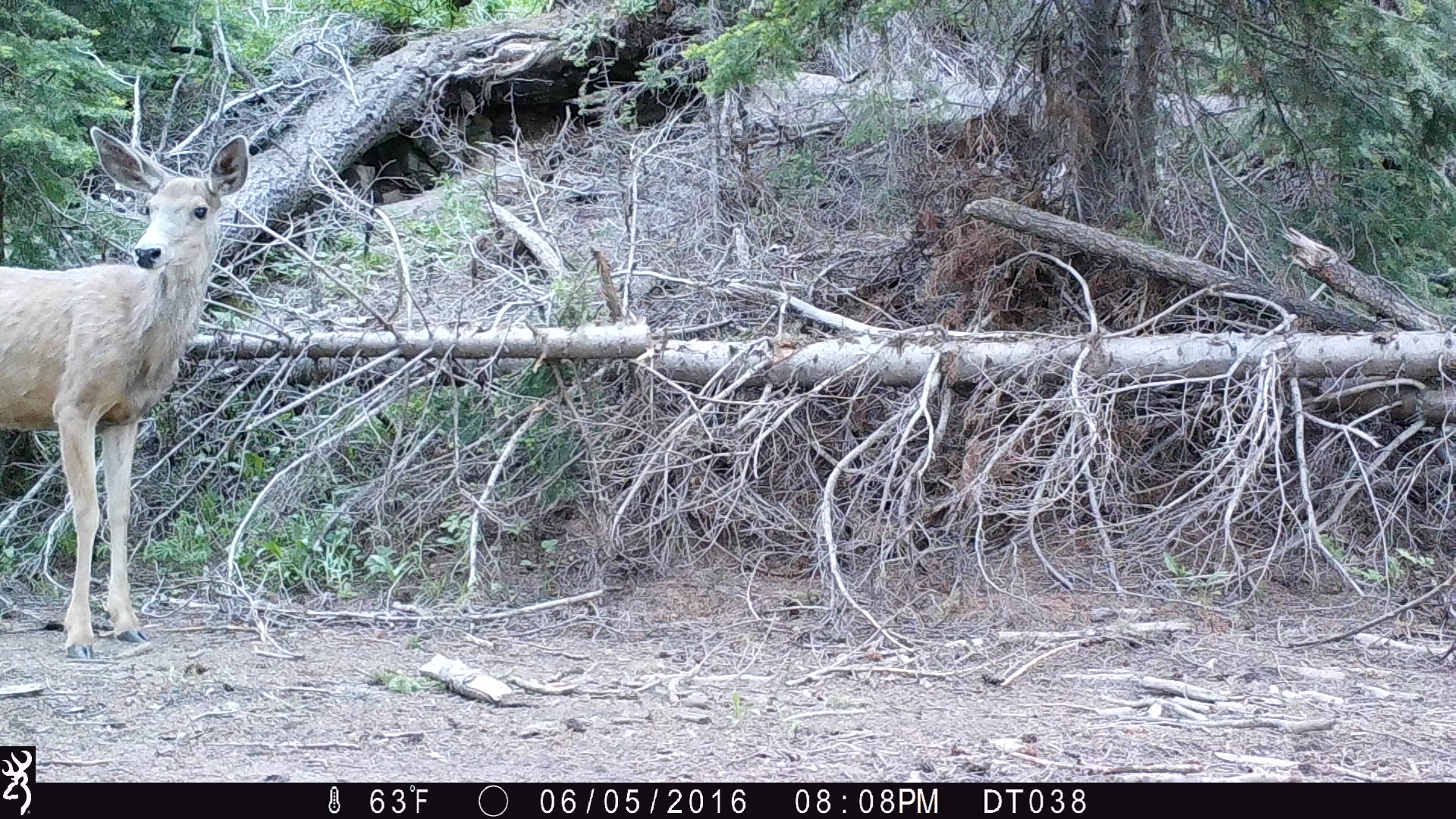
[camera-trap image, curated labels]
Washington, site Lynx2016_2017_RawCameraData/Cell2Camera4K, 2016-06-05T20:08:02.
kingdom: Animalia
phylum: Chordata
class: Mammalia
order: Artiodactyla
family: Cervidae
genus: Odocoileus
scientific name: Odocoileus hemionus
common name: mule deer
Odocoileus hemionus (mule deer). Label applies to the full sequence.